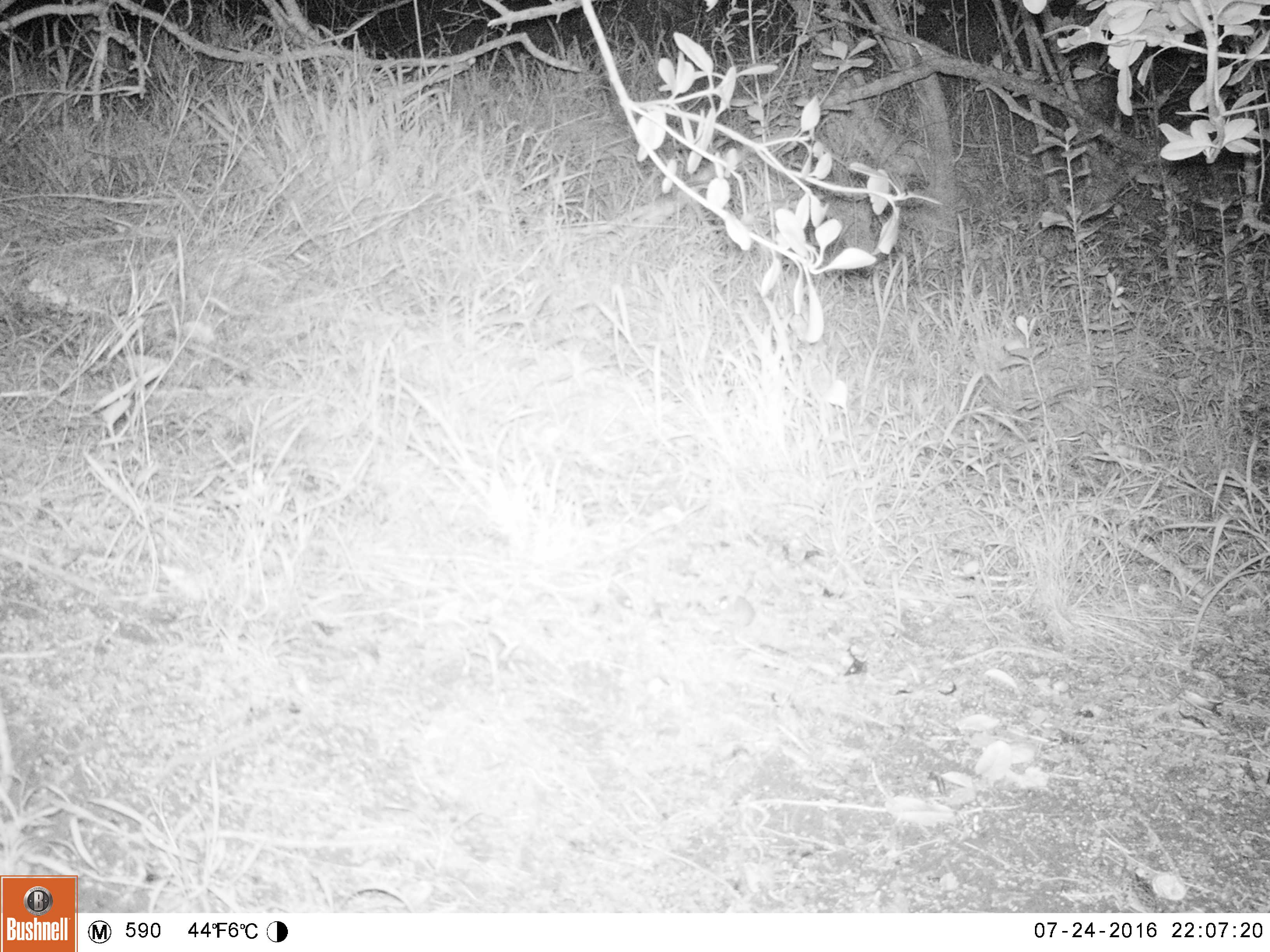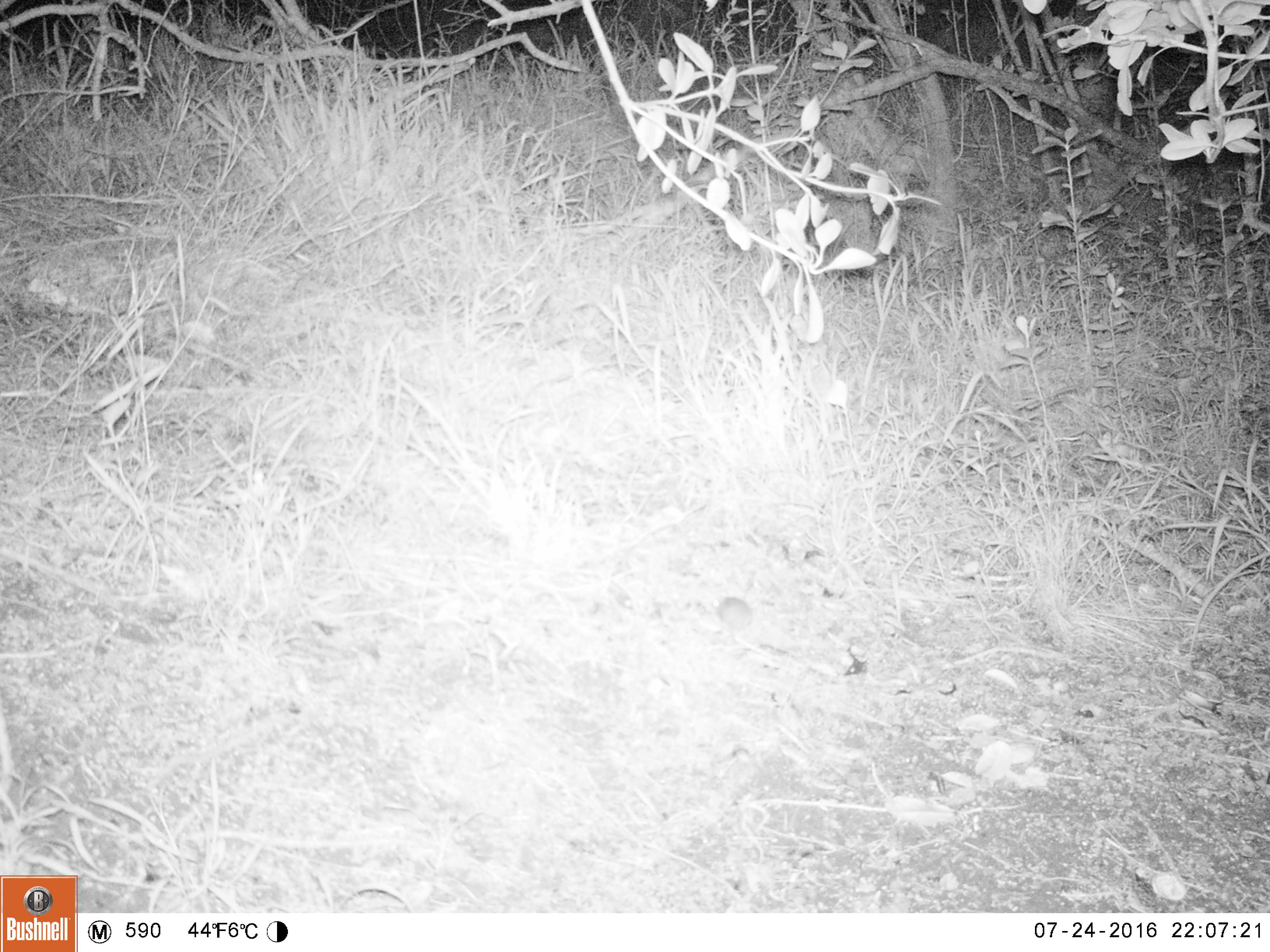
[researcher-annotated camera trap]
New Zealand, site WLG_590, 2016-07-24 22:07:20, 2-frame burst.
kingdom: Animalia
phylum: Chordata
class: Mammalia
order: Rodentia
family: Muridae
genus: Mus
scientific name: Mus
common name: mouse